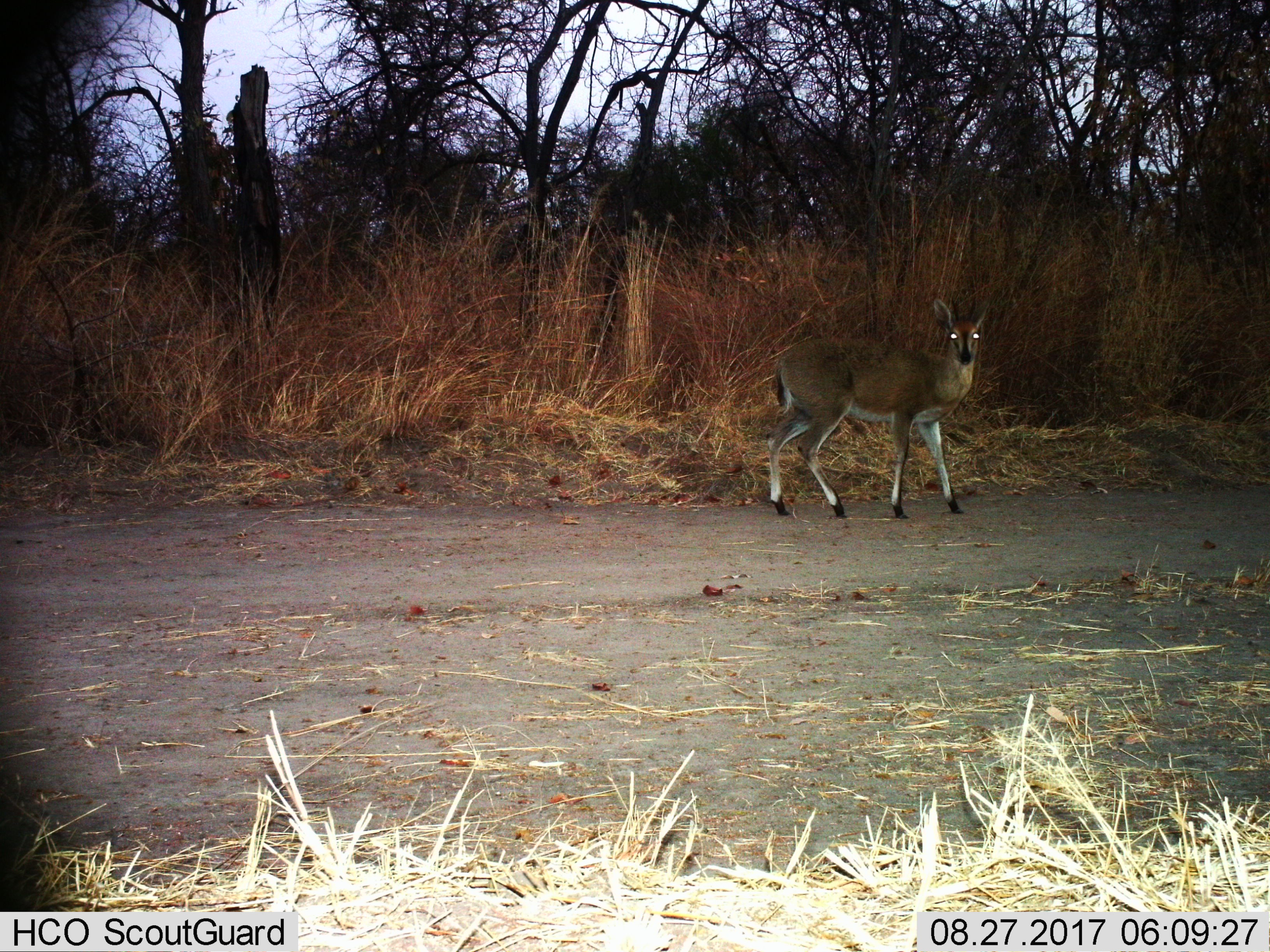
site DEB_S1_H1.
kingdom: Animalia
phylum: Chordata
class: Mammalia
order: Artiodactyla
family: Bovidae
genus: Sylvicapra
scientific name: Sylvicapra grimmia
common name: common duiker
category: duikercommongrey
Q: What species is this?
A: Duikercommongrey (common duiker) (Sylvicapra grimmia).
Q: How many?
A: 1.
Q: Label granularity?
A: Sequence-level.